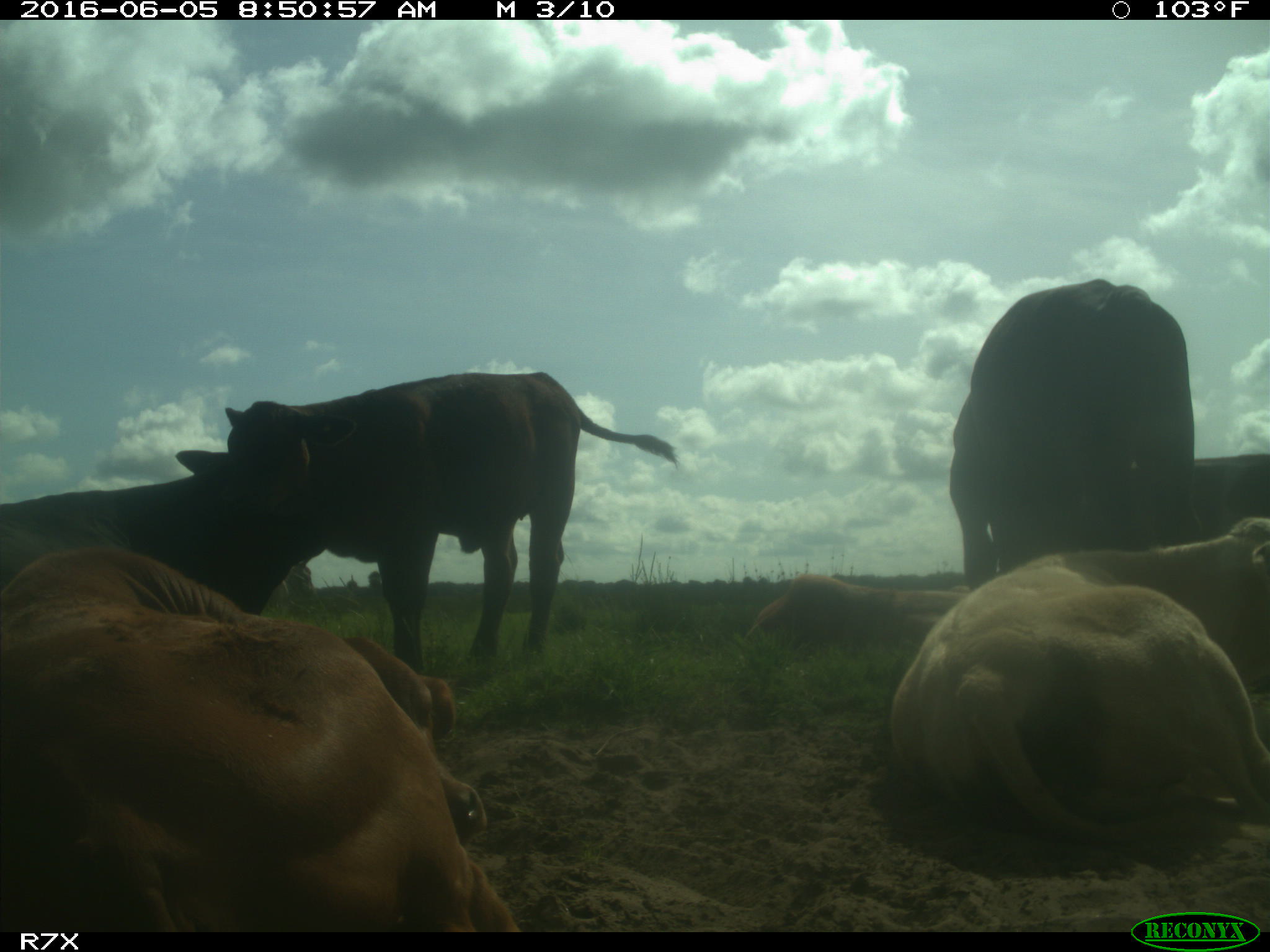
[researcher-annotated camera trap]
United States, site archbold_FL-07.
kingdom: Animalia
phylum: Chordata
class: Mammalia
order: Artiodactyla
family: Bovidae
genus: Bos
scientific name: Bos taurus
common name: domestic cow